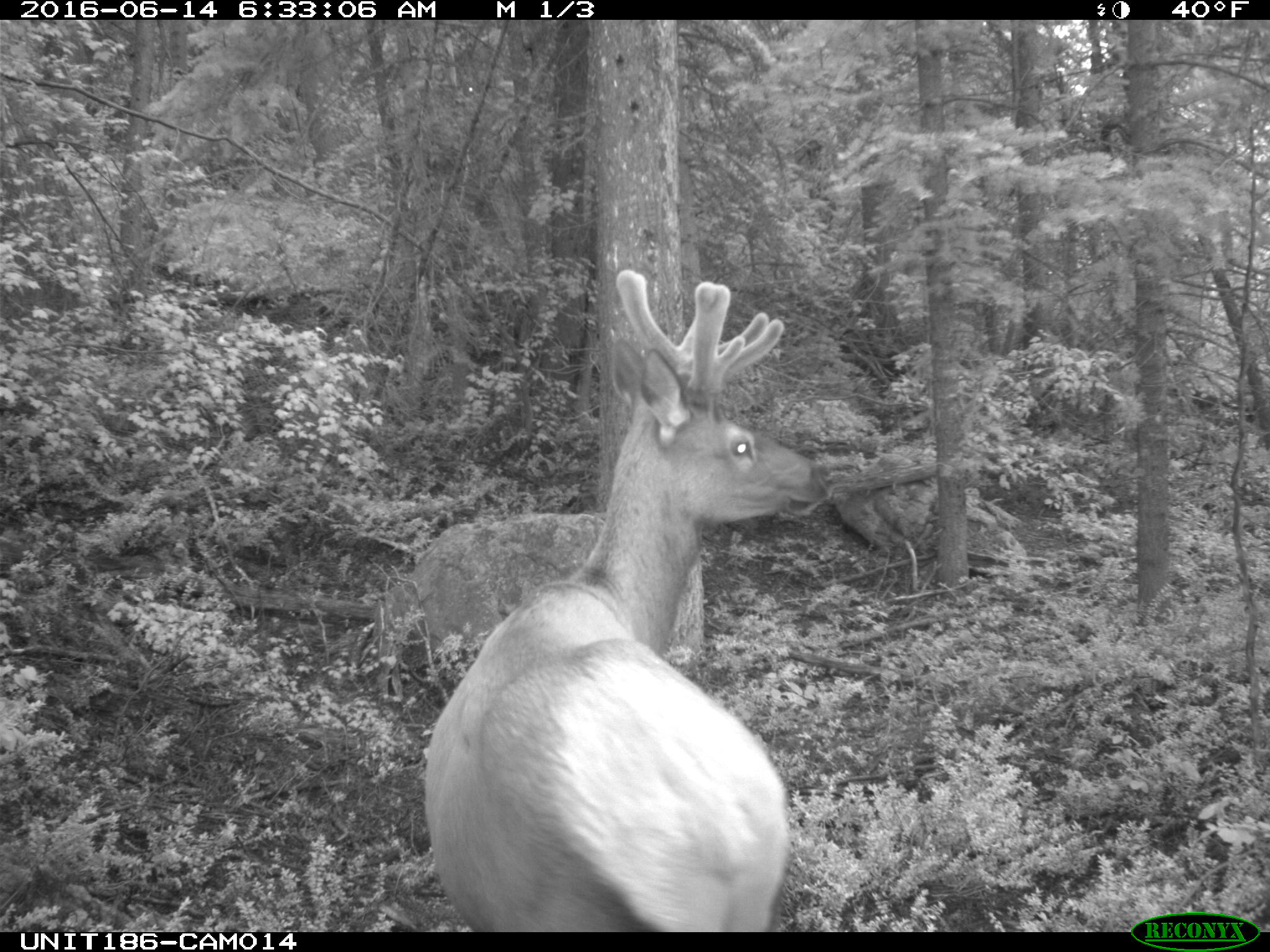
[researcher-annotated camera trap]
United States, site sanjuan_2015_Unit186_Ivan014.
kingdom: Animalia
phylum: Chordata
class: Mammalia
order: Artiodactyla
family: Cervidae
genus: Cervus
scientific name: Cervus elaphus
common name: red deer